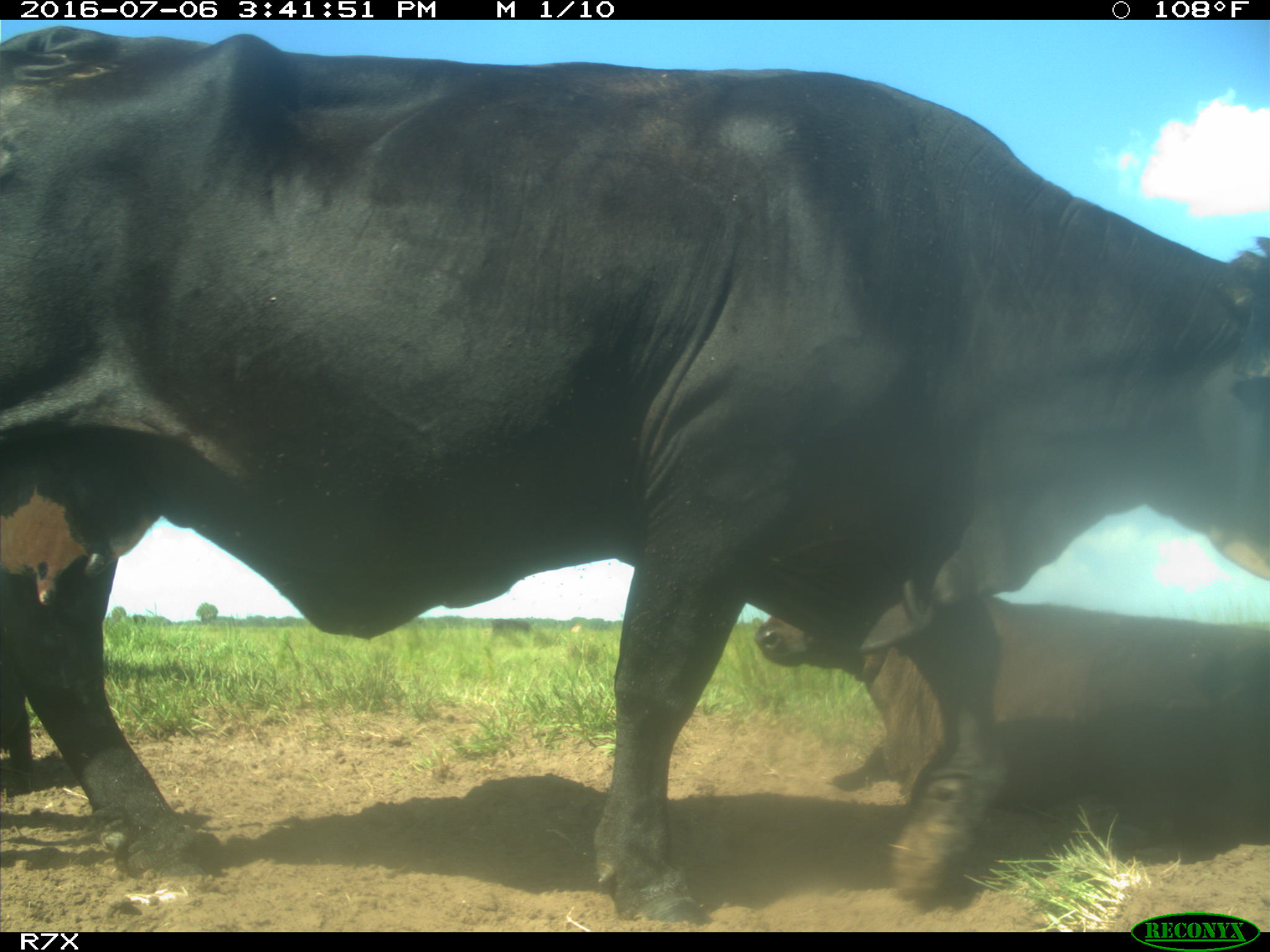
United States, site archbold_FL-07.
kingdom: Animalia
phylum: Chordata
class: Mammalia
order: Artiodactyla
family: Bovidae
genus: Bos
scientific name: Bos taurus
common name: domestic cow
Bos taurus (domestic cow).